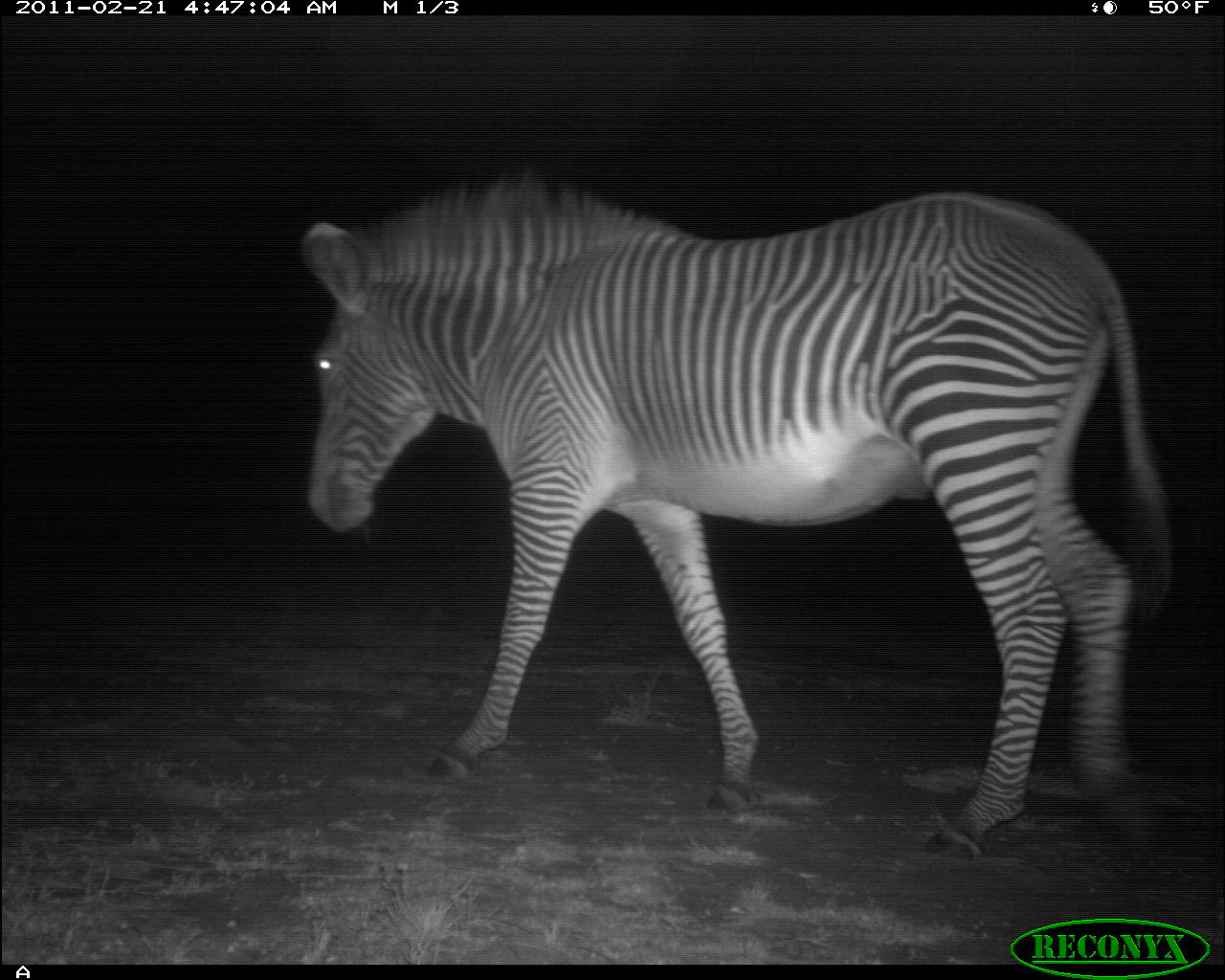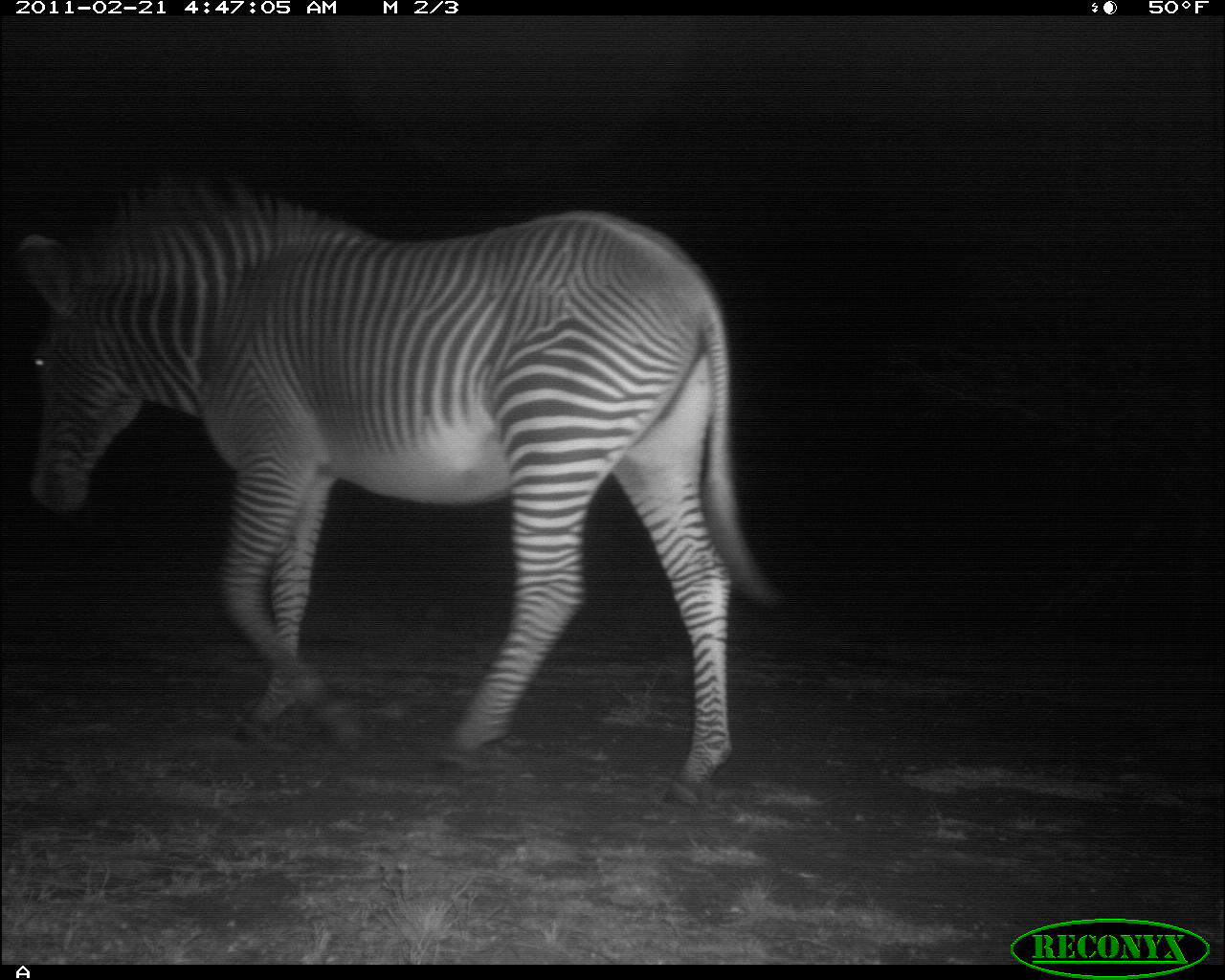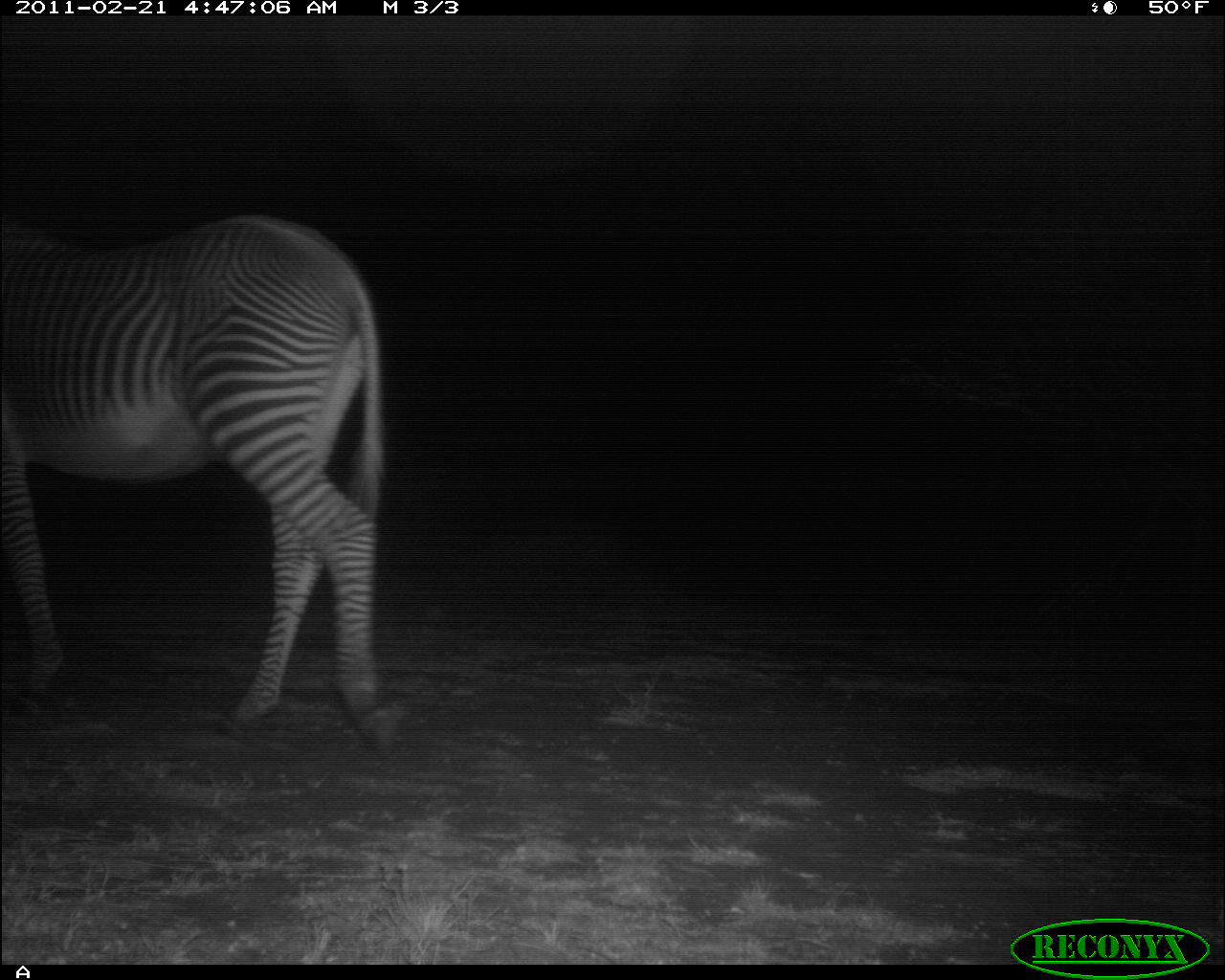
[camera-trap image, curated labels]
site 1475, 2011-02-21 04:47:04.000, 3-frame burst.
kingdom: Animalia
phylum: Chordata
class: Mammalia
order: Perissodactyla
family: Equidae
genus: Equus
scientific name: Equus grevyi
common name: grévy's zebra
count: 1